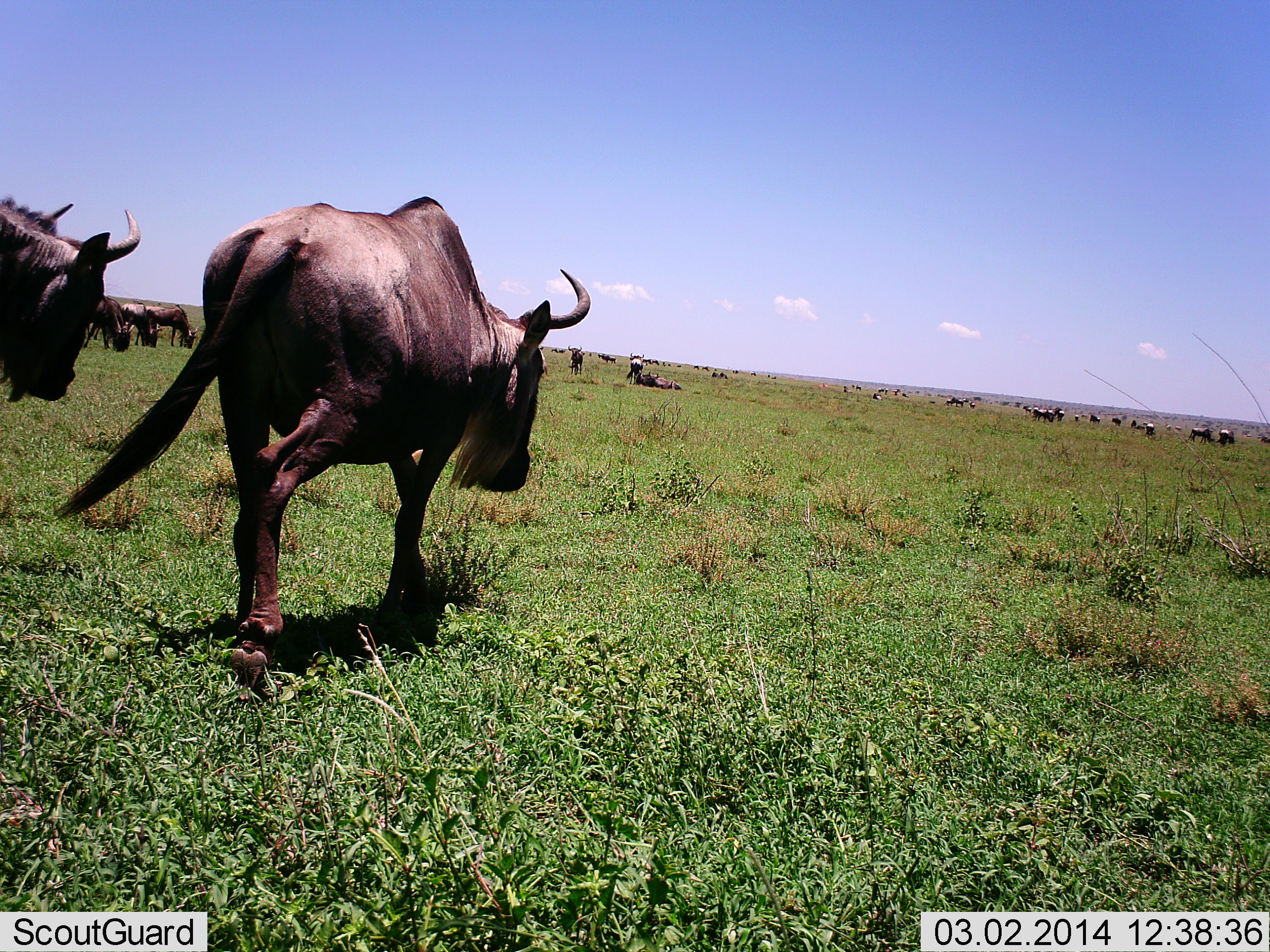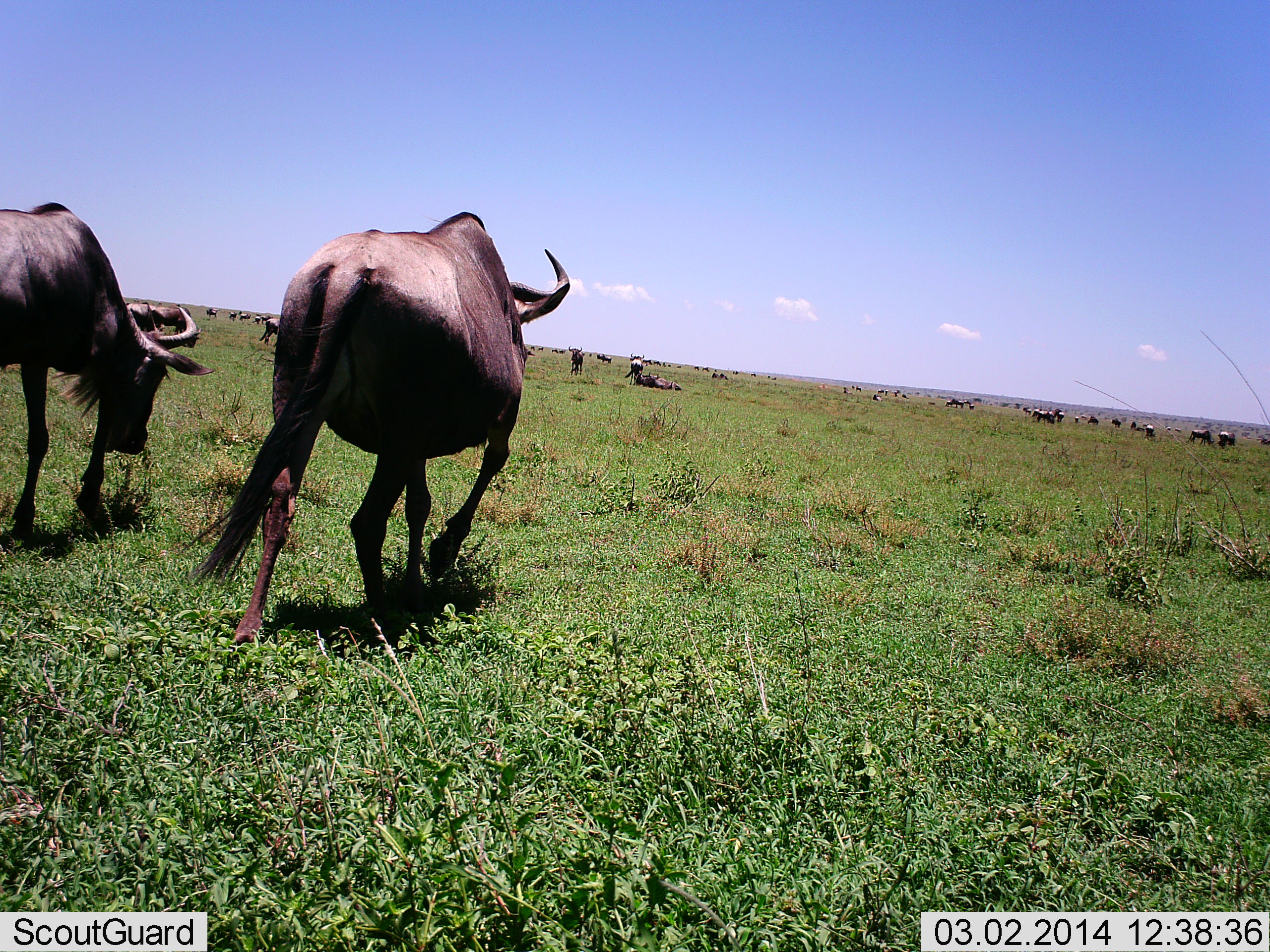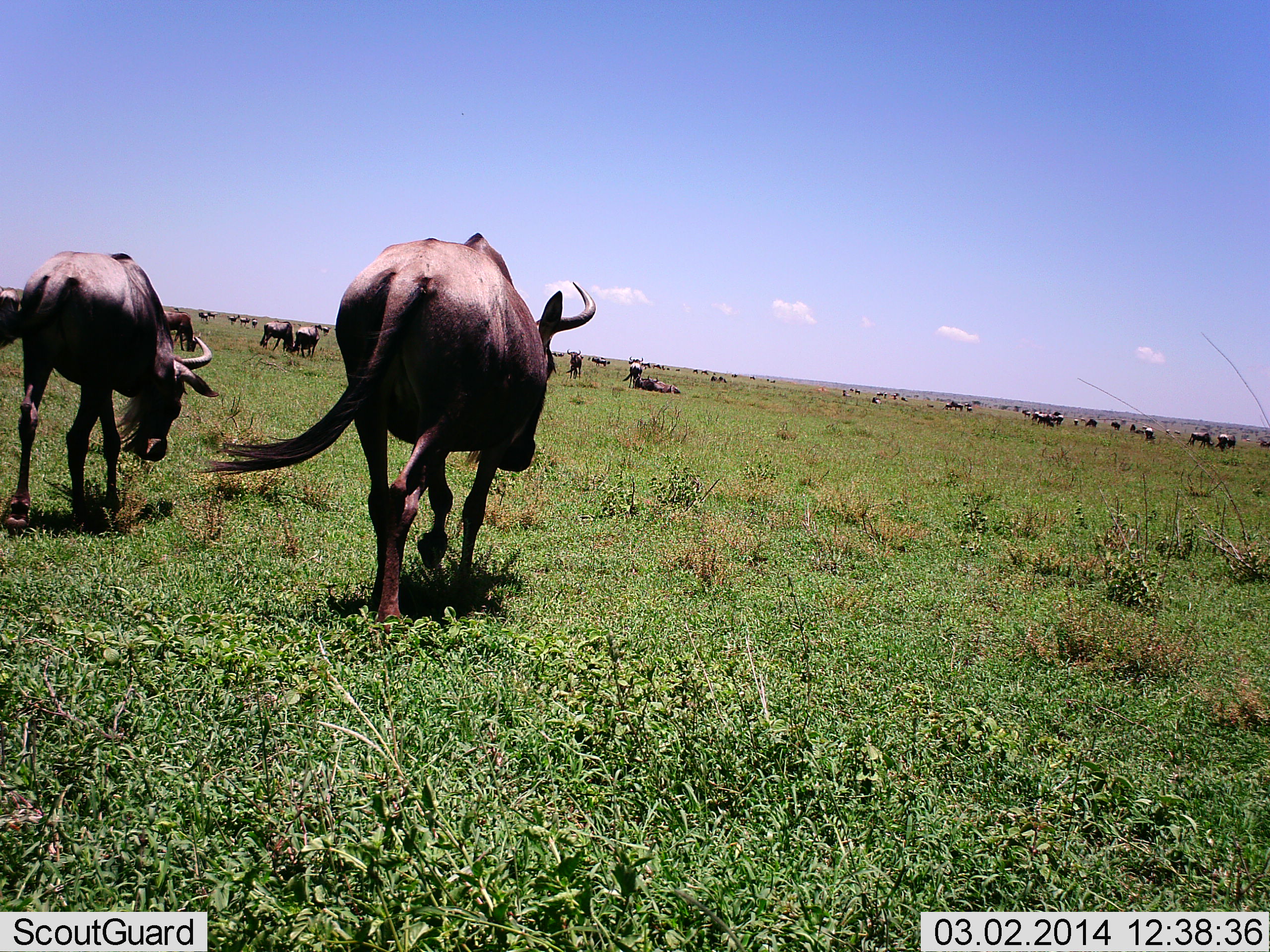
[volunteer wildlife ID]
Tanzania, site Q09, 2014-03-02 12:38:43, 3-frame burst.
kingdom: Animalia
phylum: Chordata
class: Mammalia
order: Artiodactyla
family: Bovidae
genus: Connochaetes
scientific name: Connochaetes taurinus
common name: blue wildebeest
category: wildebeest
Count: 11-50.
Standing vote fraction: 50%.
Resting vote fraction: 60%.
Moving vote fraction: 90%.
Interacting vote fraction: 0%.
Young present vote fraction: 0%.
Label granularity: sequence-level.